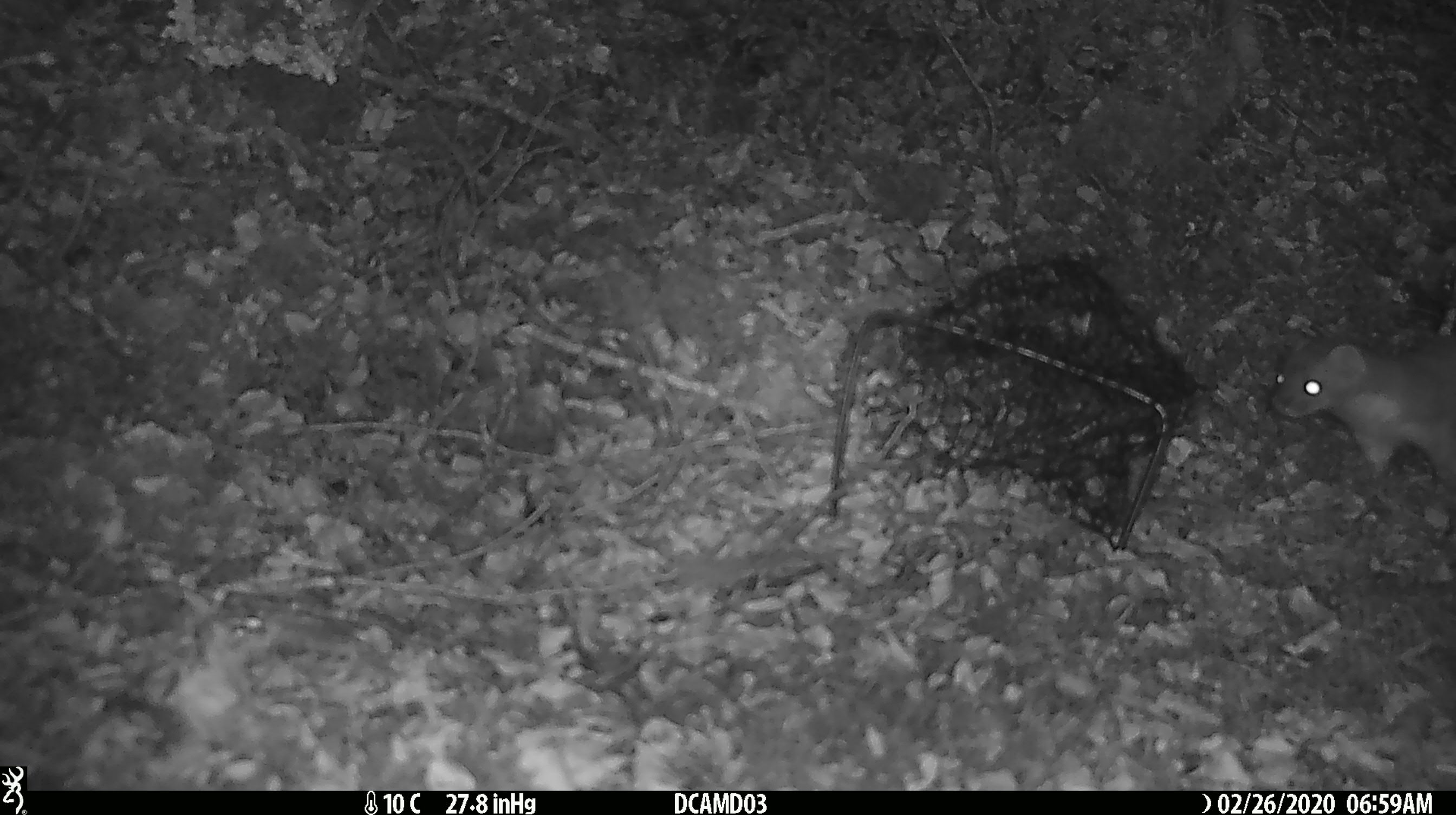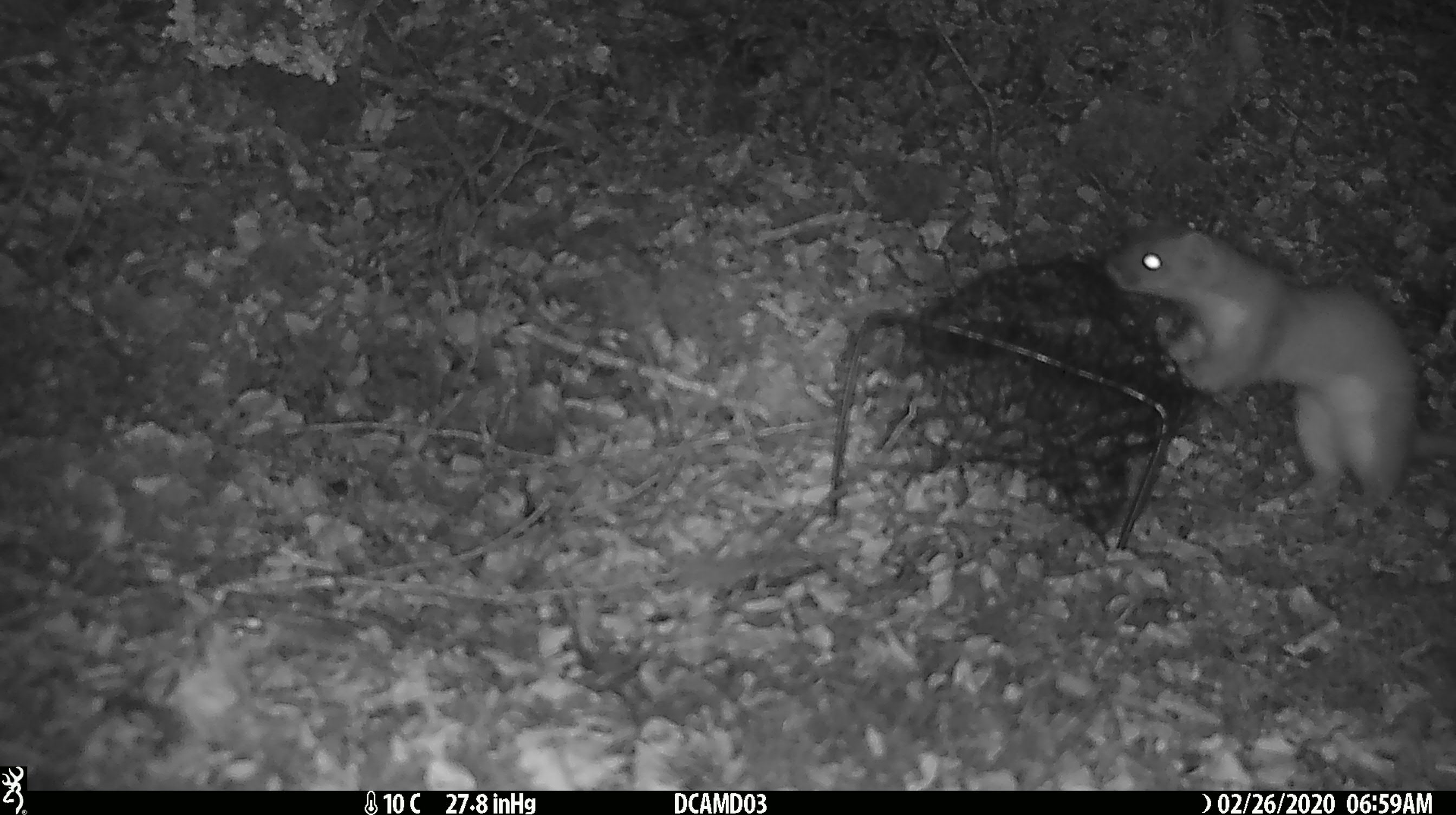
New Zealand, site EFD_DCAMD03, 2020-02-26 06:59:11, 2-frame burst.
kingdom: Animalia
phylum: Chordata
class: Mammalia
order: Carnivora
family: Mustelidae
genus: Mustela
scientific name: Mustela erminea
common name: stoat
Stoat (Mustela erminea).